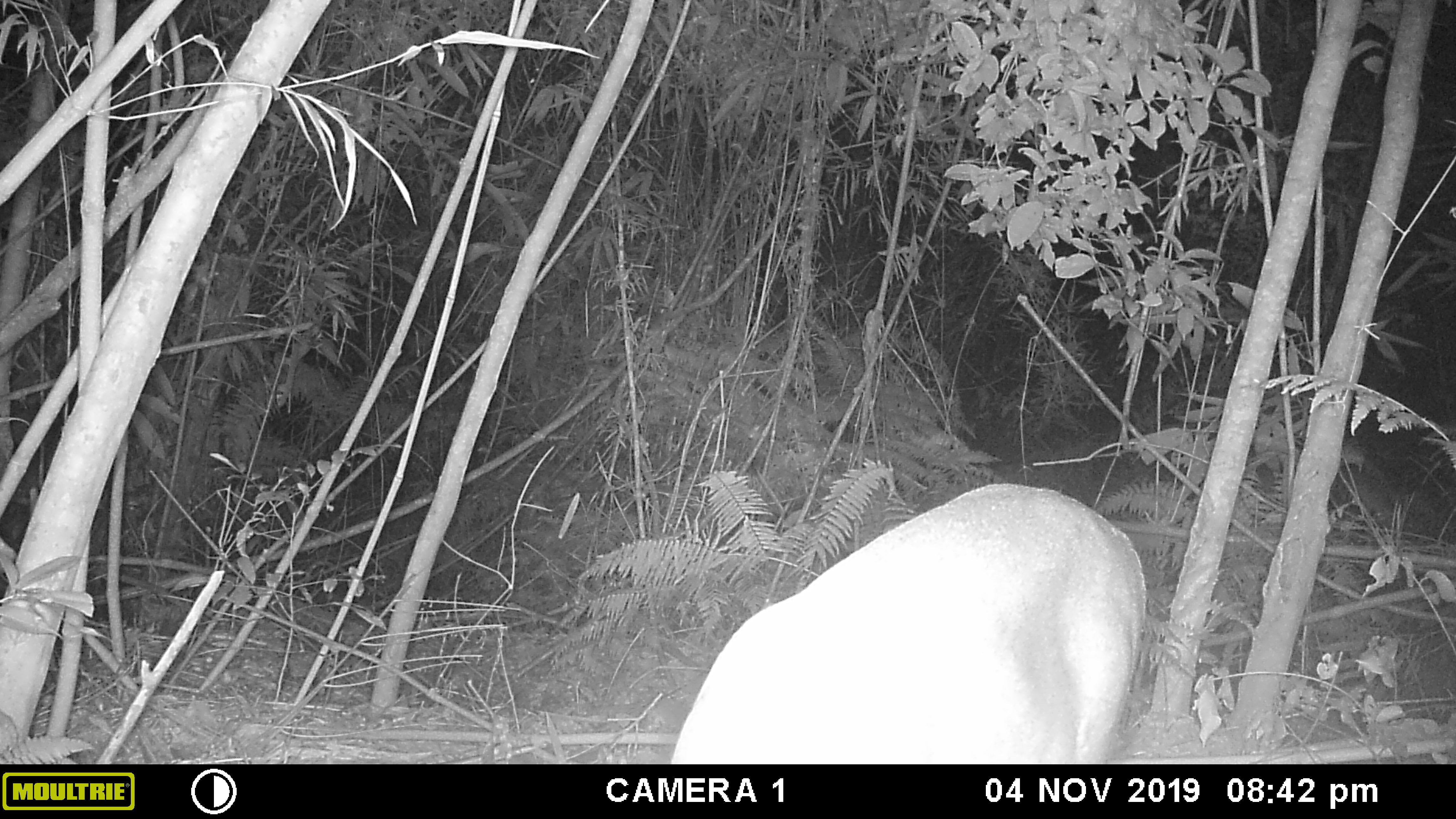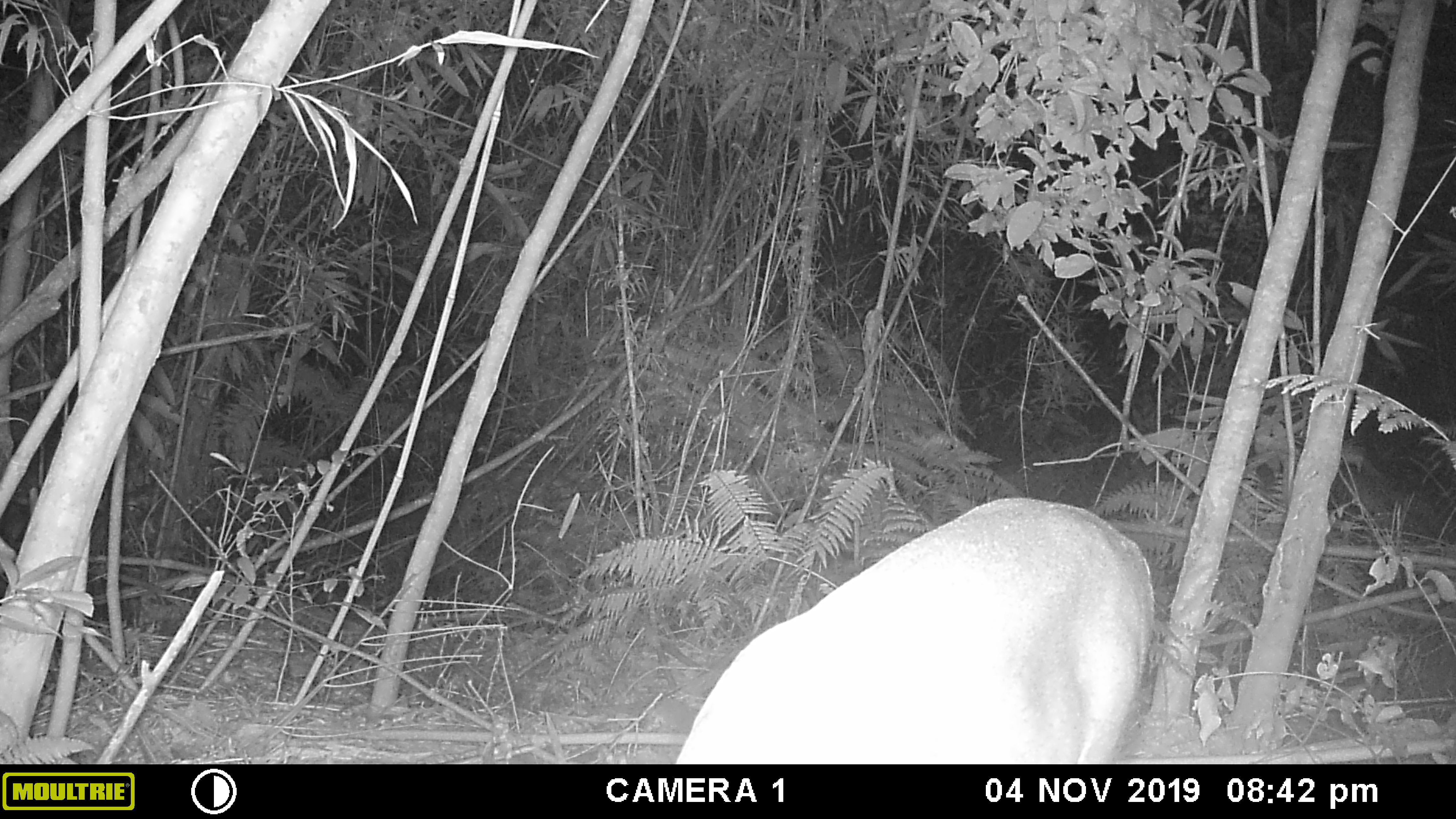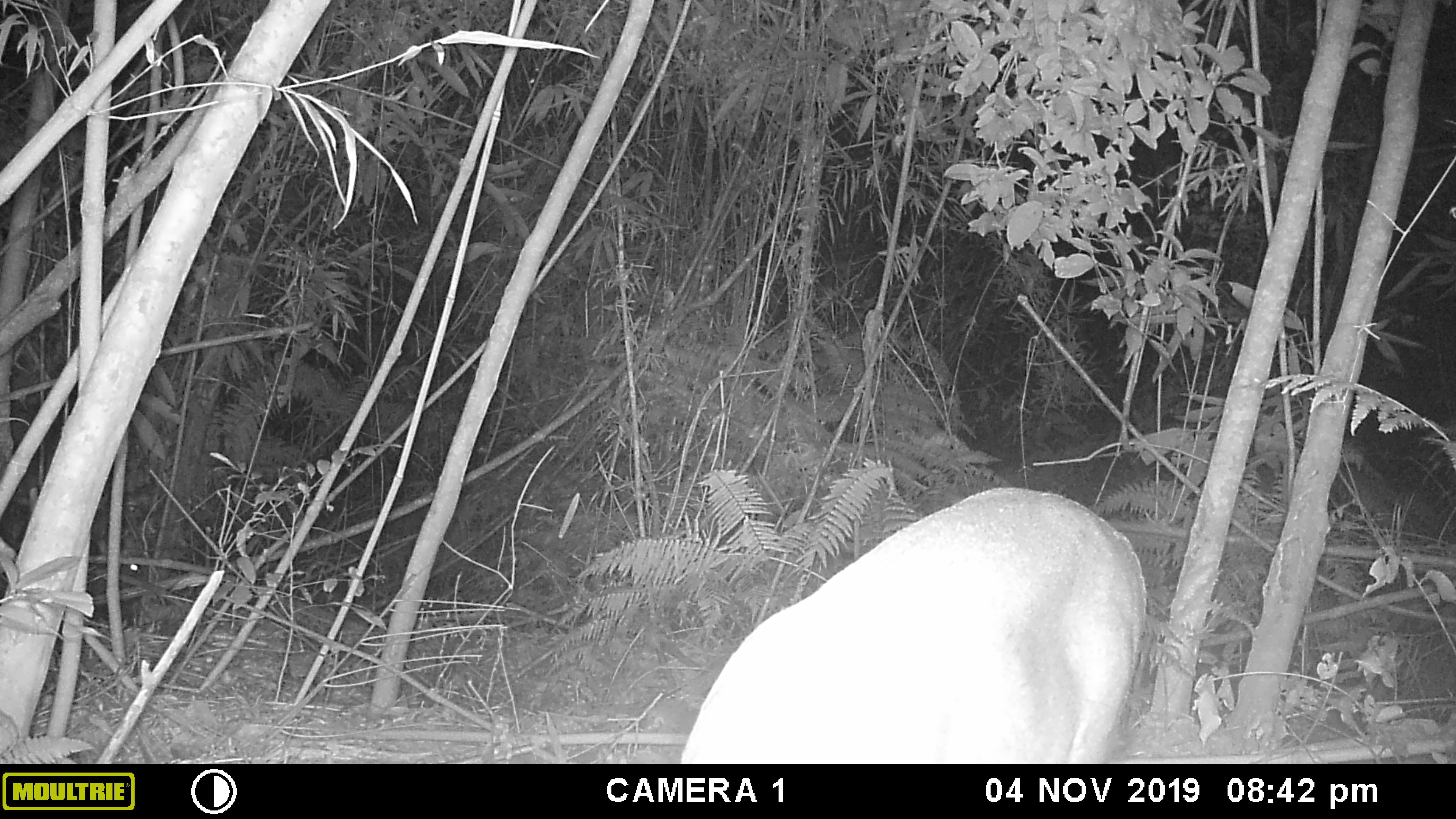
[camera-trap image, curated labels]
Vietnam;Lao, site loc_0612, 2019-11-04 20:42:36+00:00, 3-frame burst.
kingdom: Animalia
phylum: Chordata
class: Mammalia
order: Artiodactyla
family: Cervidae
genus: Muntiacus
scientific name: Muntiacus rooseveltorum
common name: roosevelt's muntjac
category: roosevelts muntjac group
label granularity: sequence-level